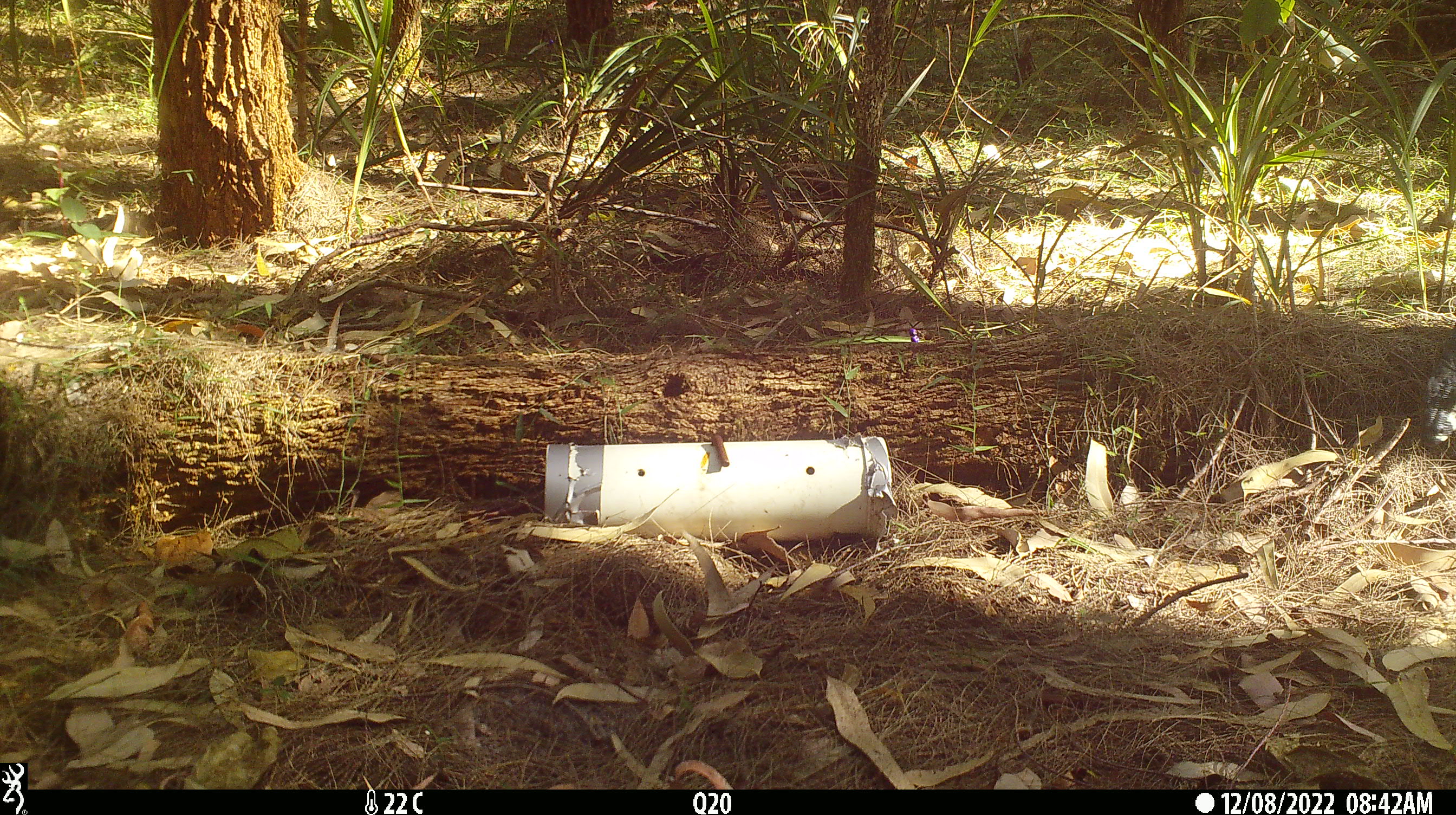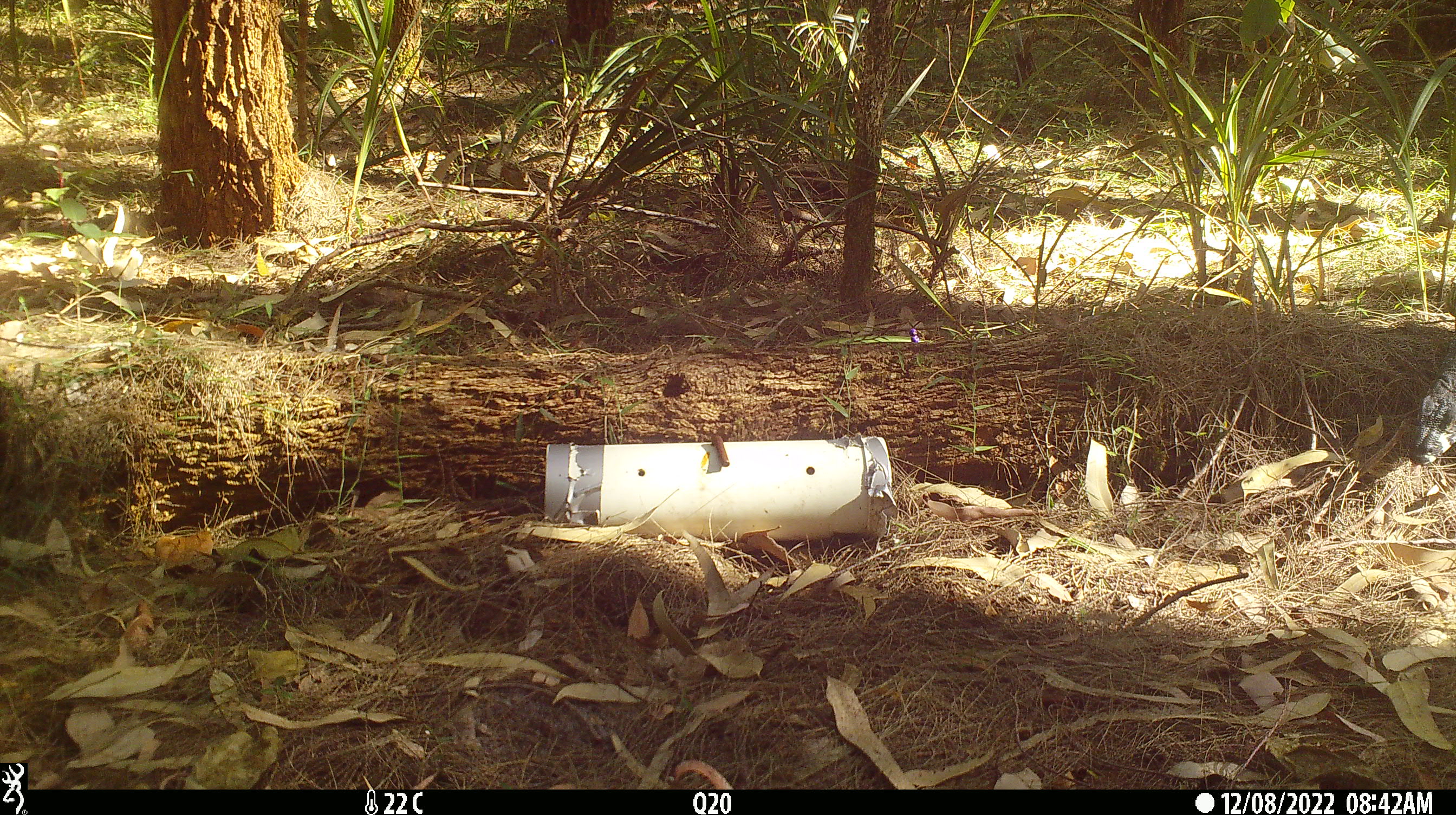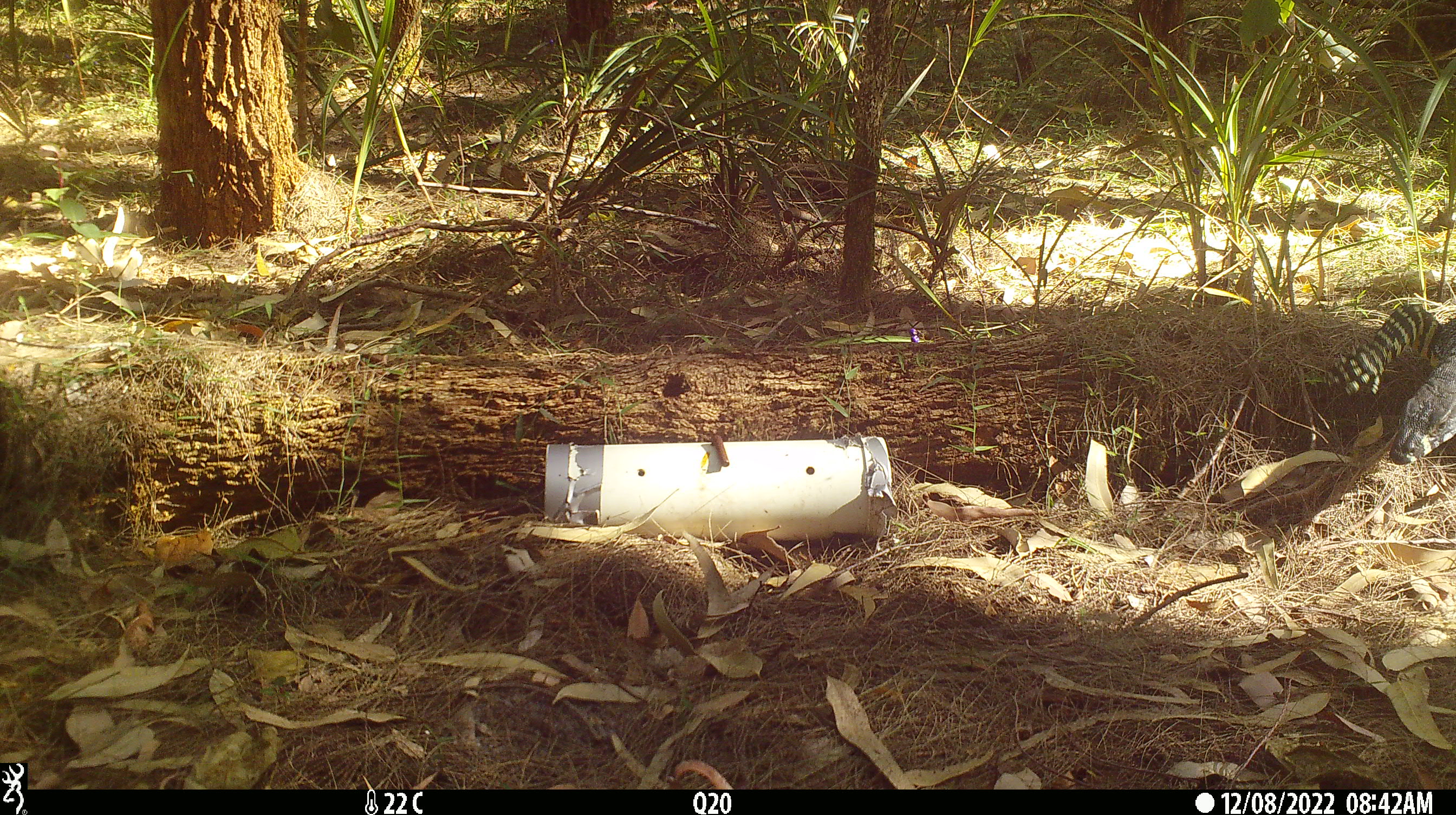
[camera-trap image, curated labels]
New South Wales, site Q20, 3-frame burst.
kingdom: Animalia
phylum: Chordata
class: Reptilia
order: Squamata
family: Varanidae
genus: Varanus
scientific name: Varanus varius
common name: lace monitor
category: goanna